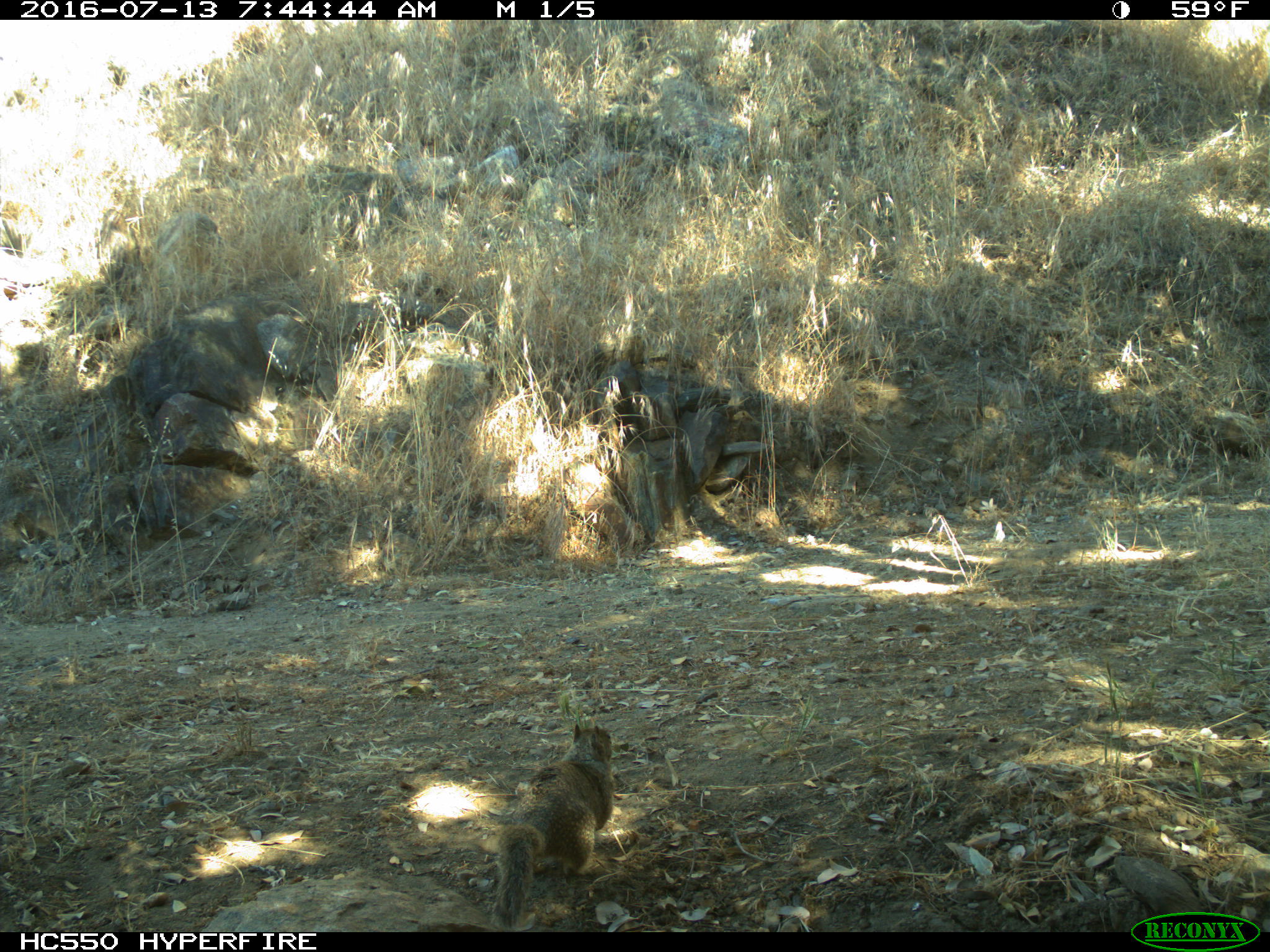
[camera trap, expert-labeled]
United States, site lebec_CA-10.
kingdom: Animalia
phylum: Chordata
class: Mammalia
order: Rodentia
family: Sciuridae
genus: Otospermophilus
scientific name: Otospermophilus beecheyi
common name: california ground squirrel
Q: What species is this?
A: Otospermophilus beecheyi (california ground squirrel).